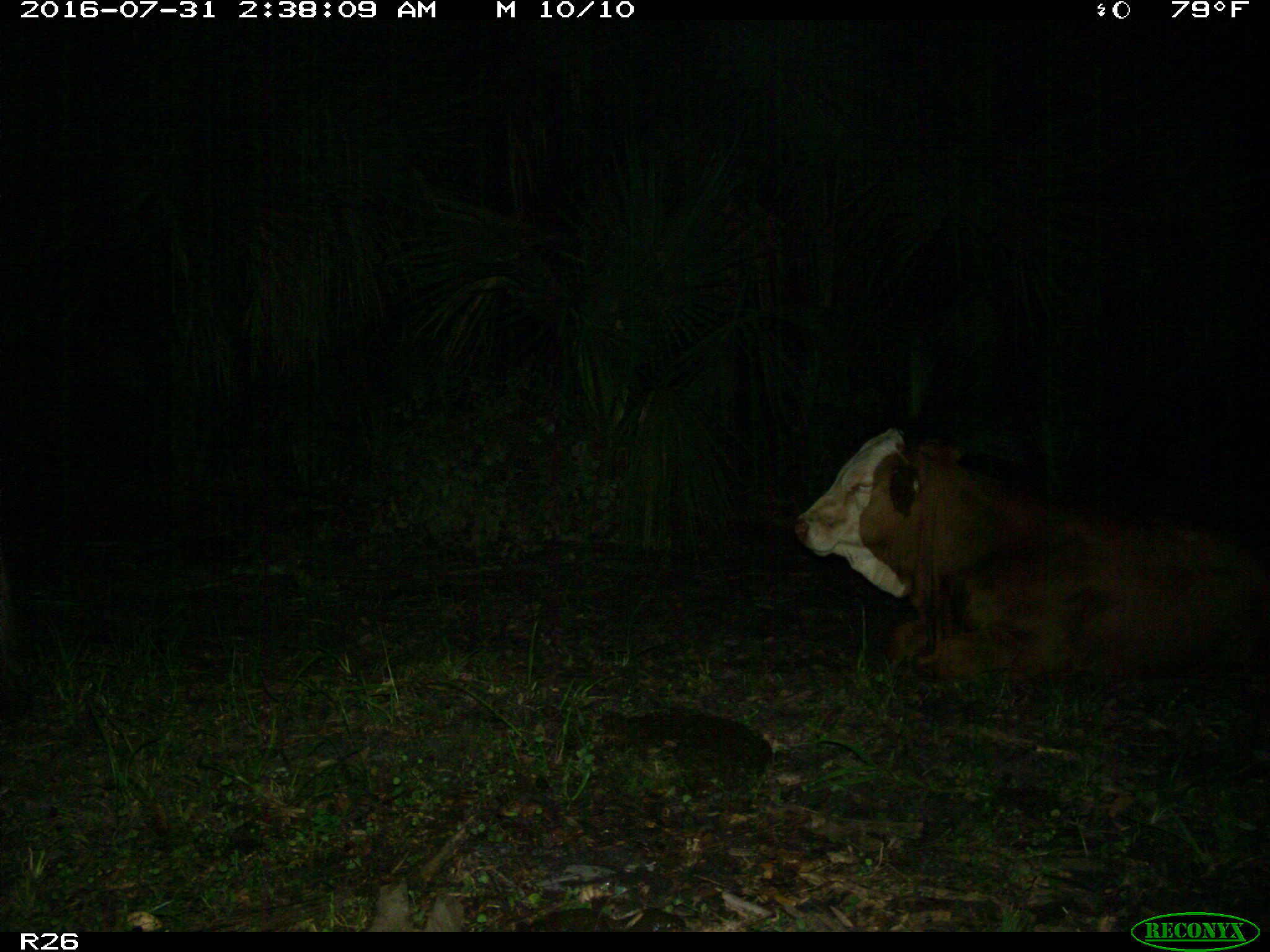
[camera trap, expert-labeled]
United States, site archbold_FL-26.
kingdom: Animalia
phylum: Chordata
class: Mammalia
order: Artiodactyla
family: Bovidae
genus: Bos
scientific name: Bos taurus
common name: domestic cow